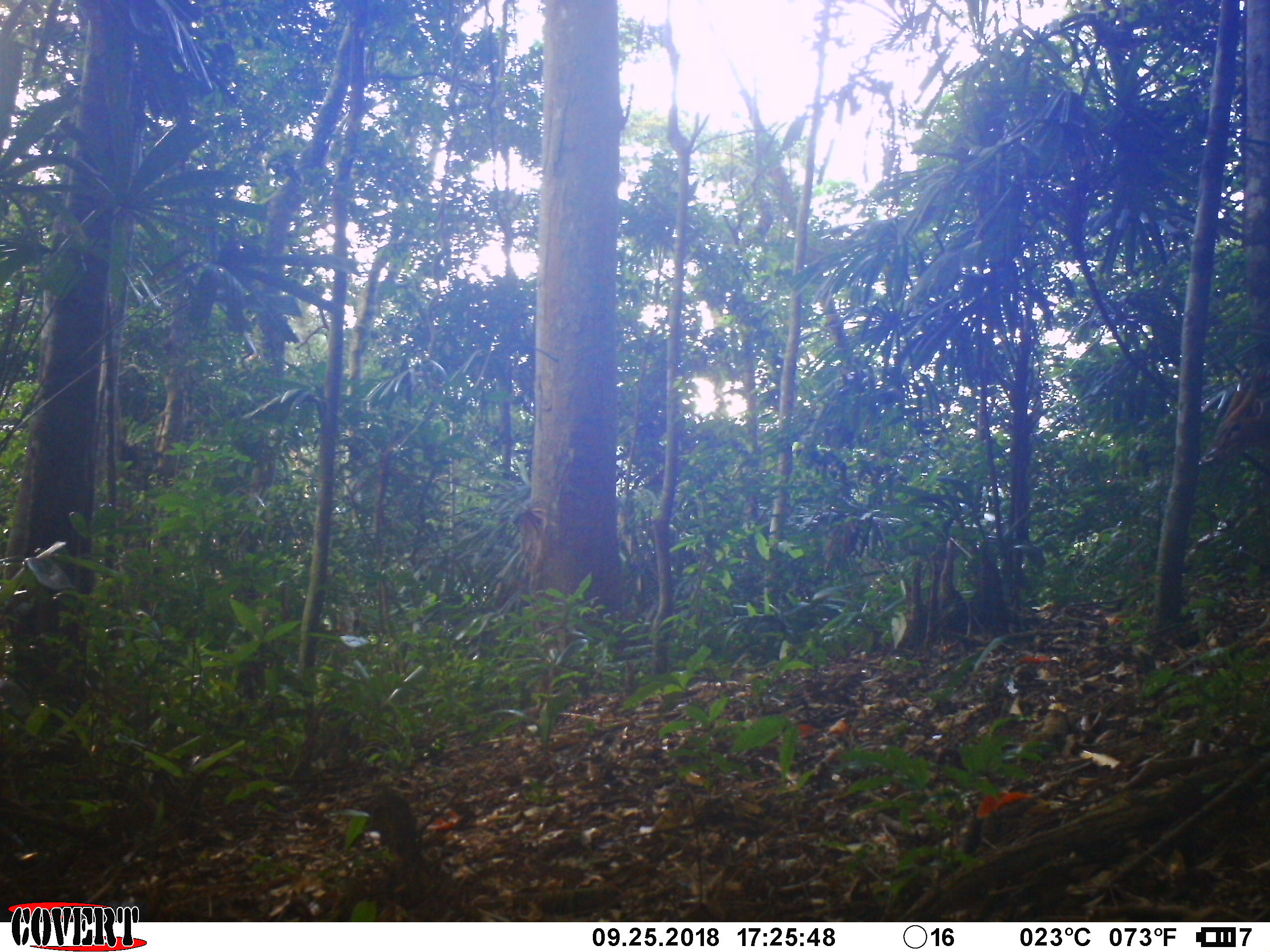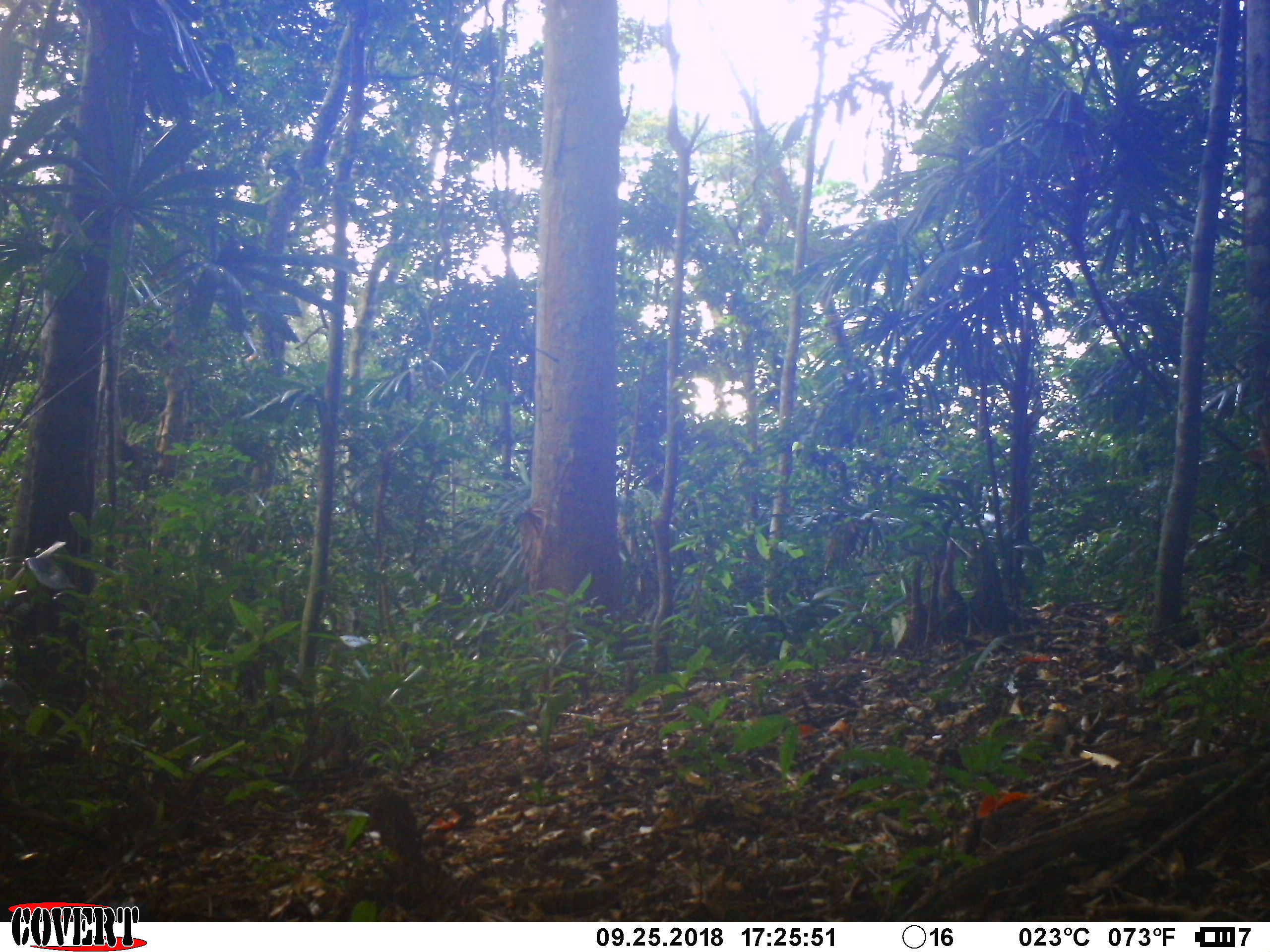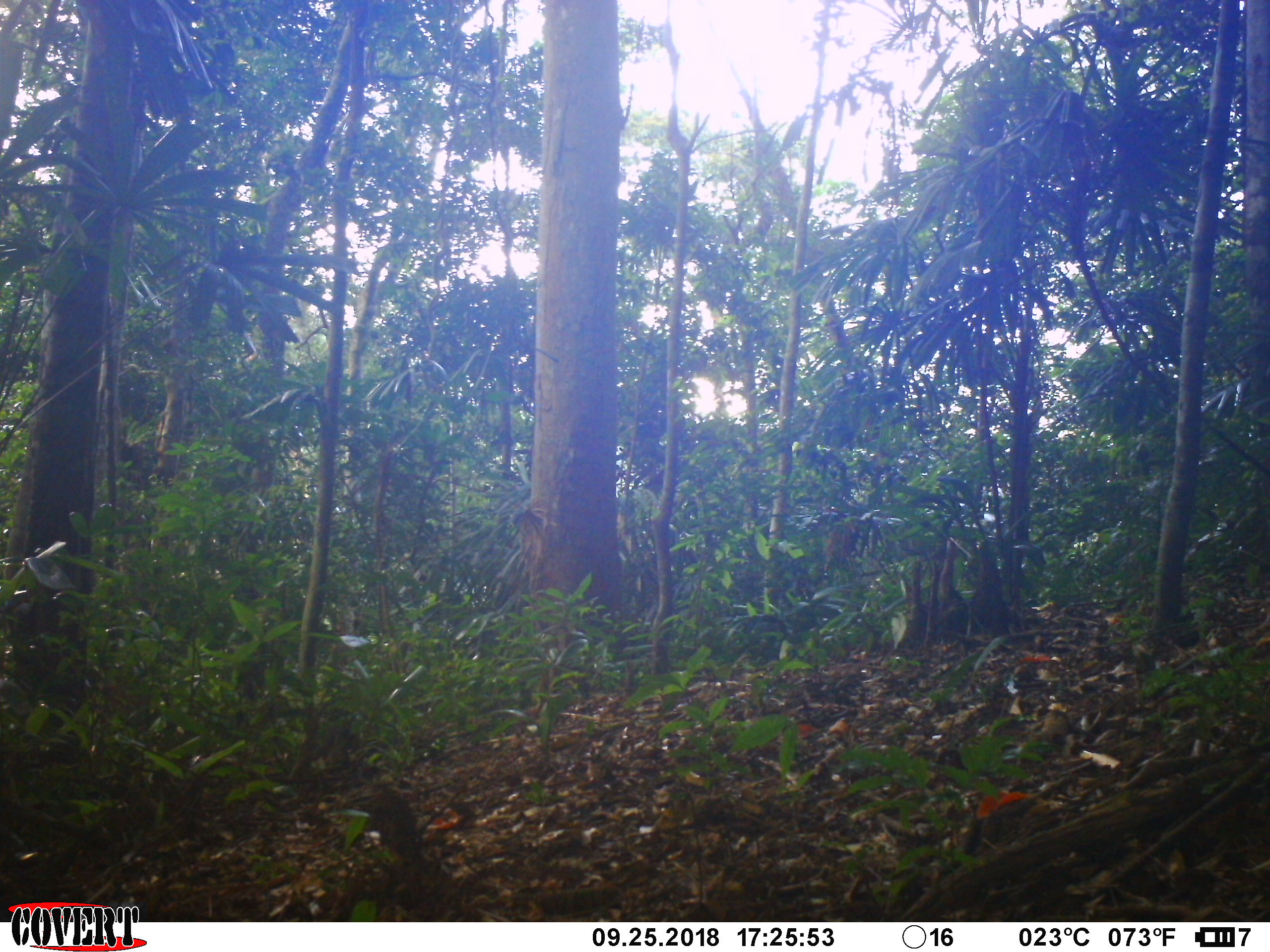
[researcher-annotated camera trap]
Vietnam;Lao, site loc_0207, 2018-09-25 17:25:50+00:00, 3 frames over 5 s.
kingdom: Animalia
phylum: Chordata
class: Mammalia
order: Artiodactyla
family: Cervidae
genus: Muntiacus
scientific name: Muntiacus vuquangensis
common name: large-antlered muntjac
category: large antlered muntjac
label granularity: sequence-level